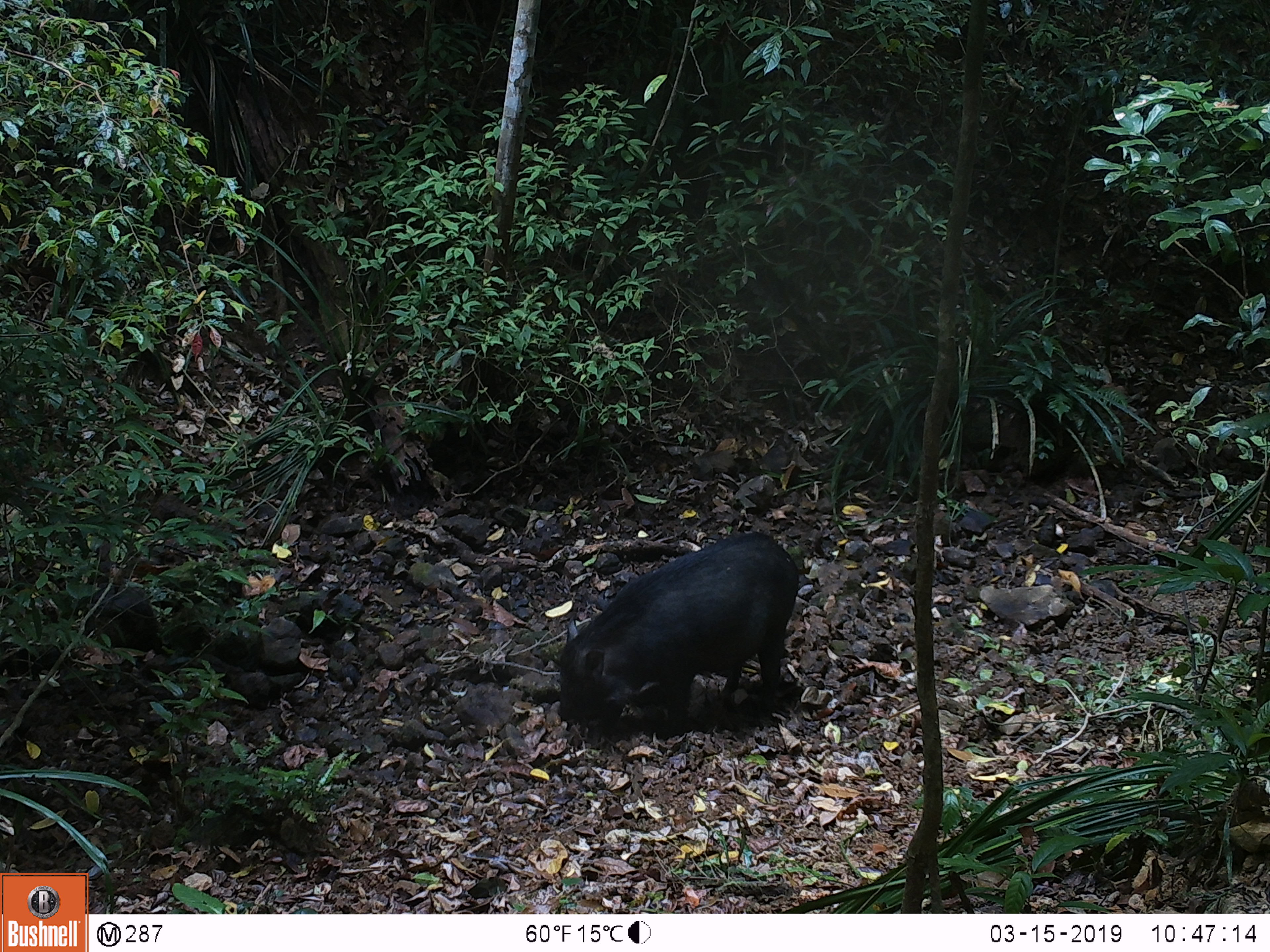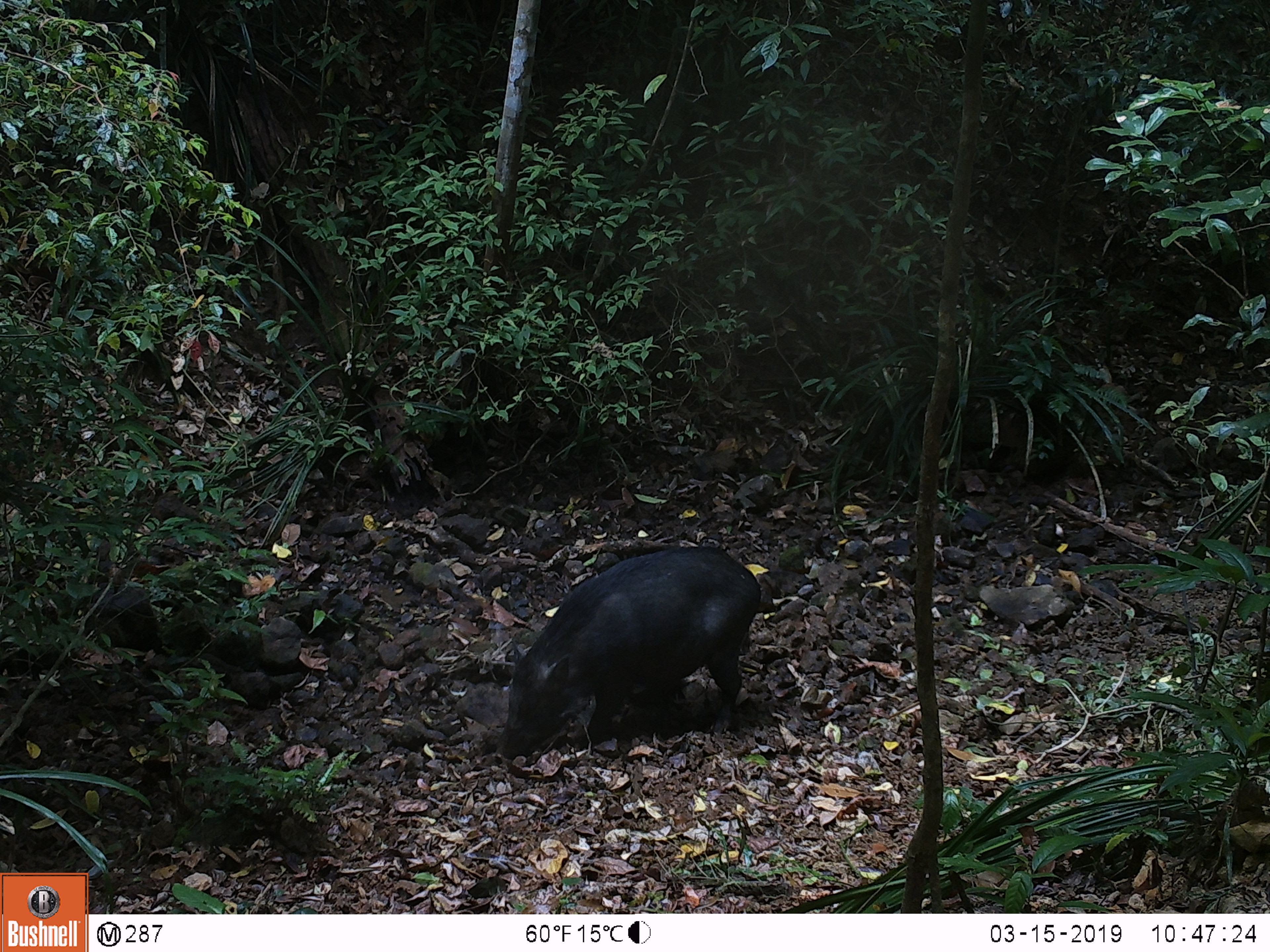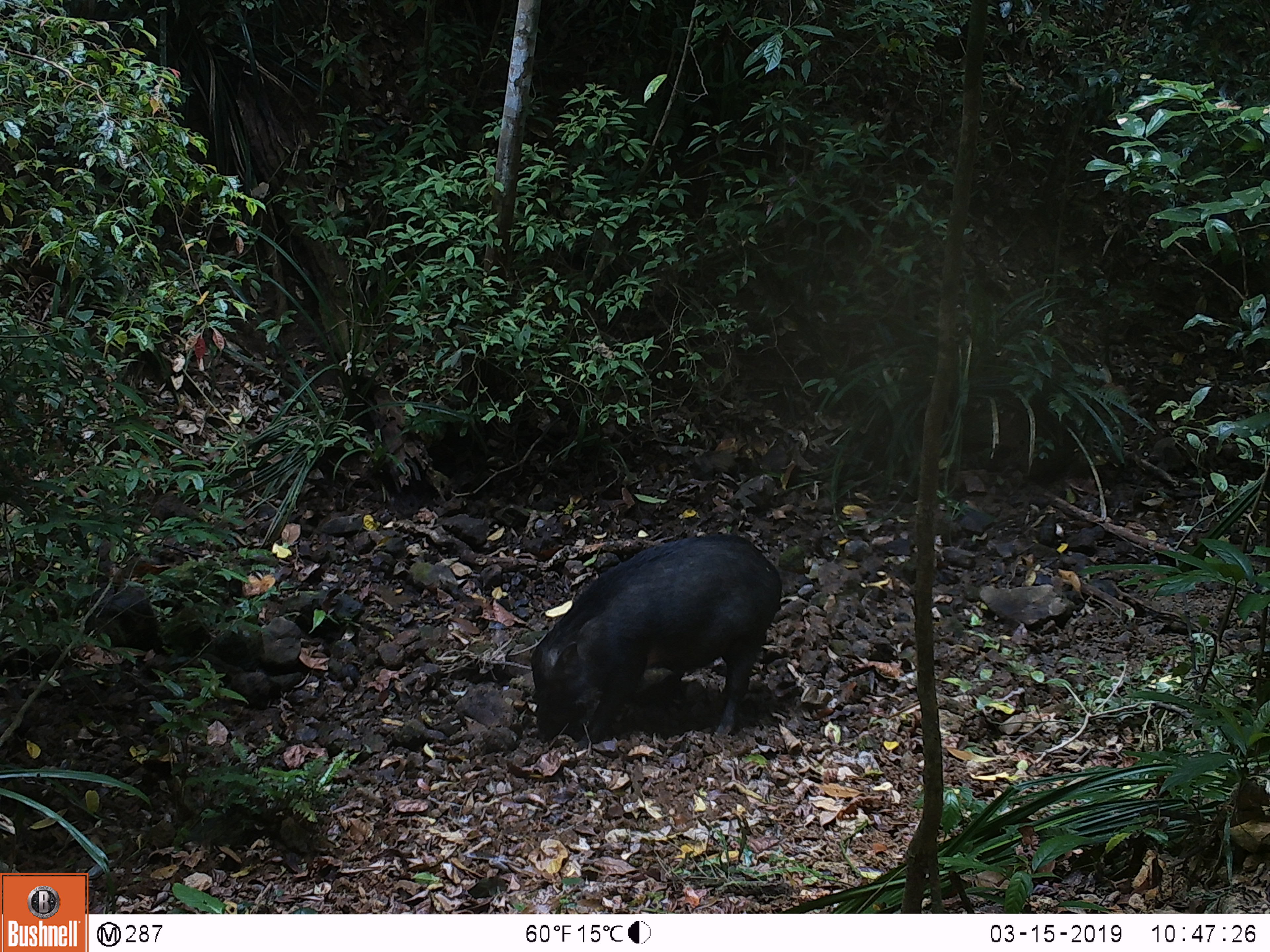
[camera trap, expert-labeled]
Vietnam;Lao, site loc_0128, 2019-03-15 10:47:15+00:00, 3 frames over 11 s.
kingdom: Animalia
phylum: Chordata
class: Mammalia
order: Artiodactyla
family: Suidae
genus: Sus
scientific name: Sus scrofa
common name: eurasian wild pig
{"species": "eurasian wild pig (Sus scrofa)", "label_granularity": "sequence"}